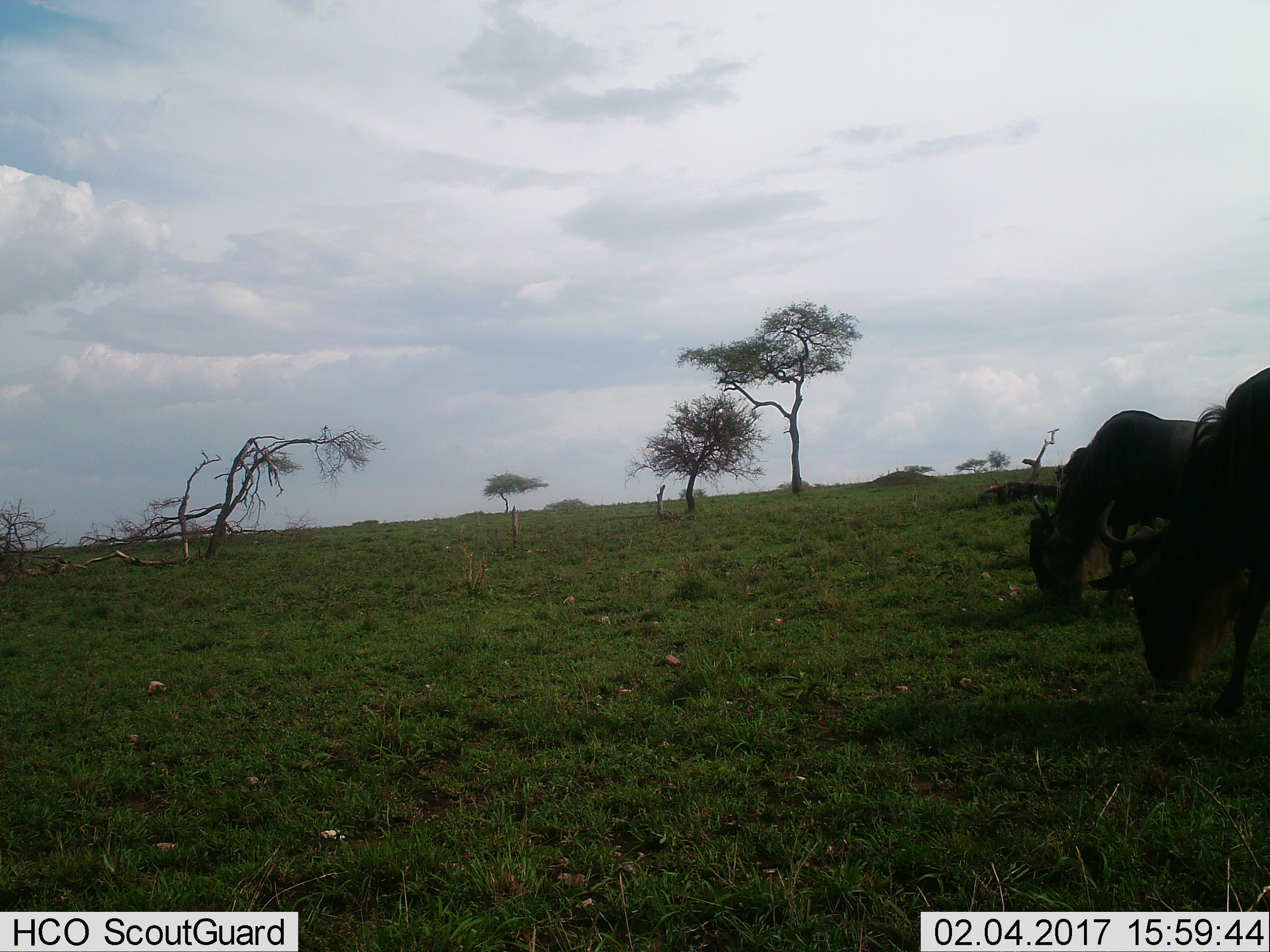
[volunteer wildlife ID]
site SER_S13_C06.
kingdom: Animalia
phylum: Chordata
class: Mammalia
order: Artiodactyla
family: Bovidae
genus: Connochaetes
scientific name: Connochaetes taurinus taurinus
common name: blue wildebeest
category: wildebeestblue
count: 2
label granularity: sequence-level